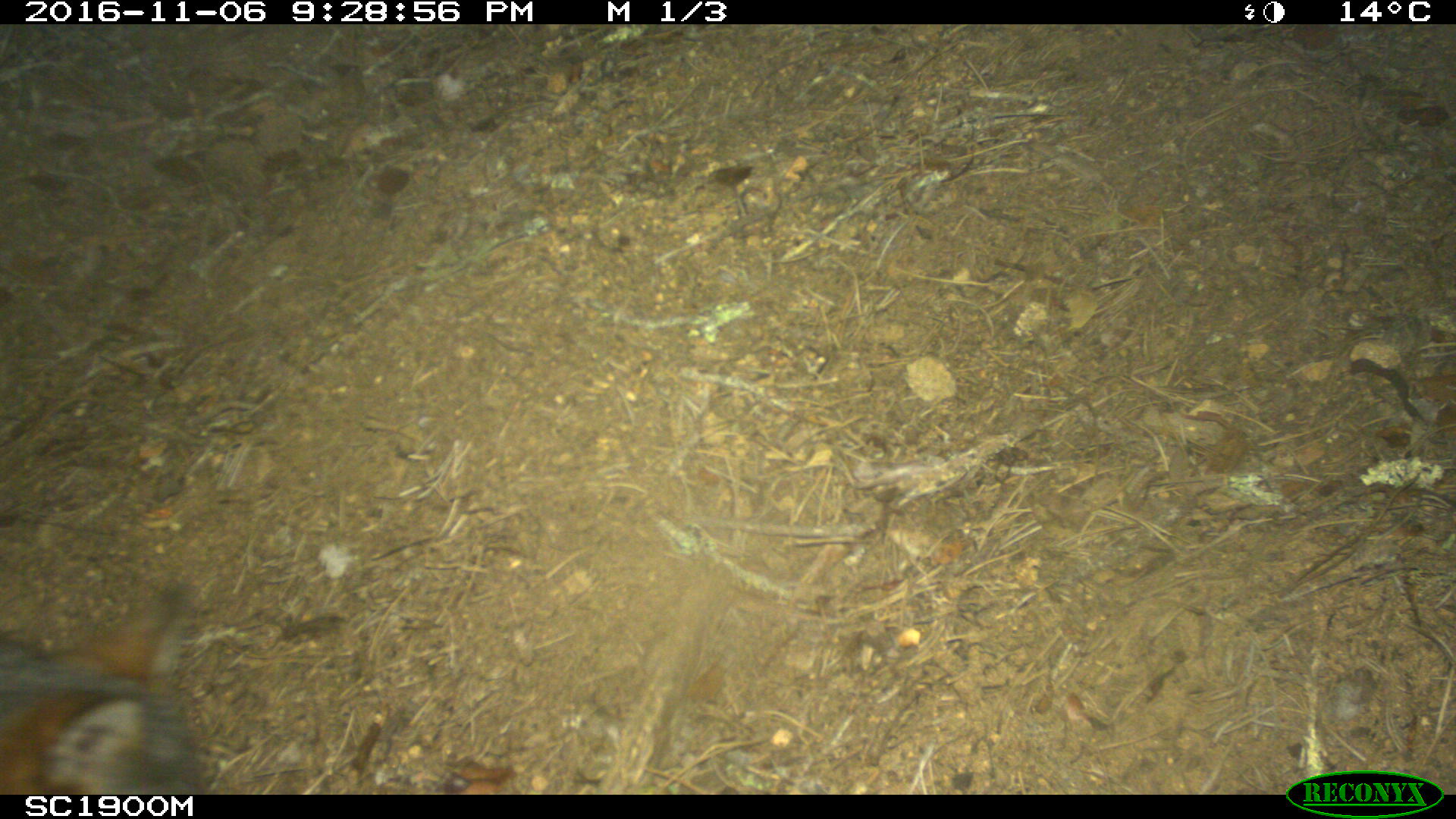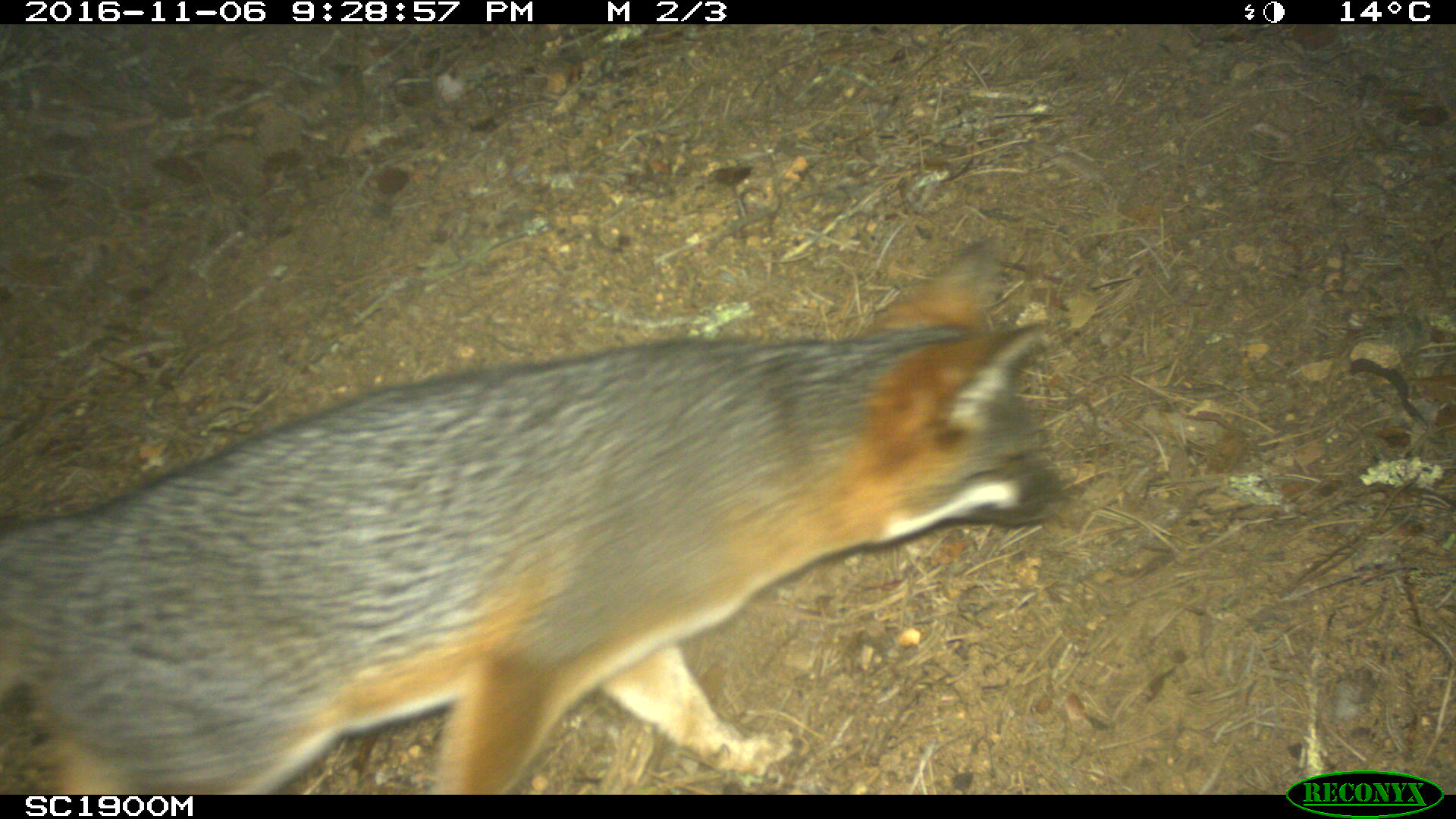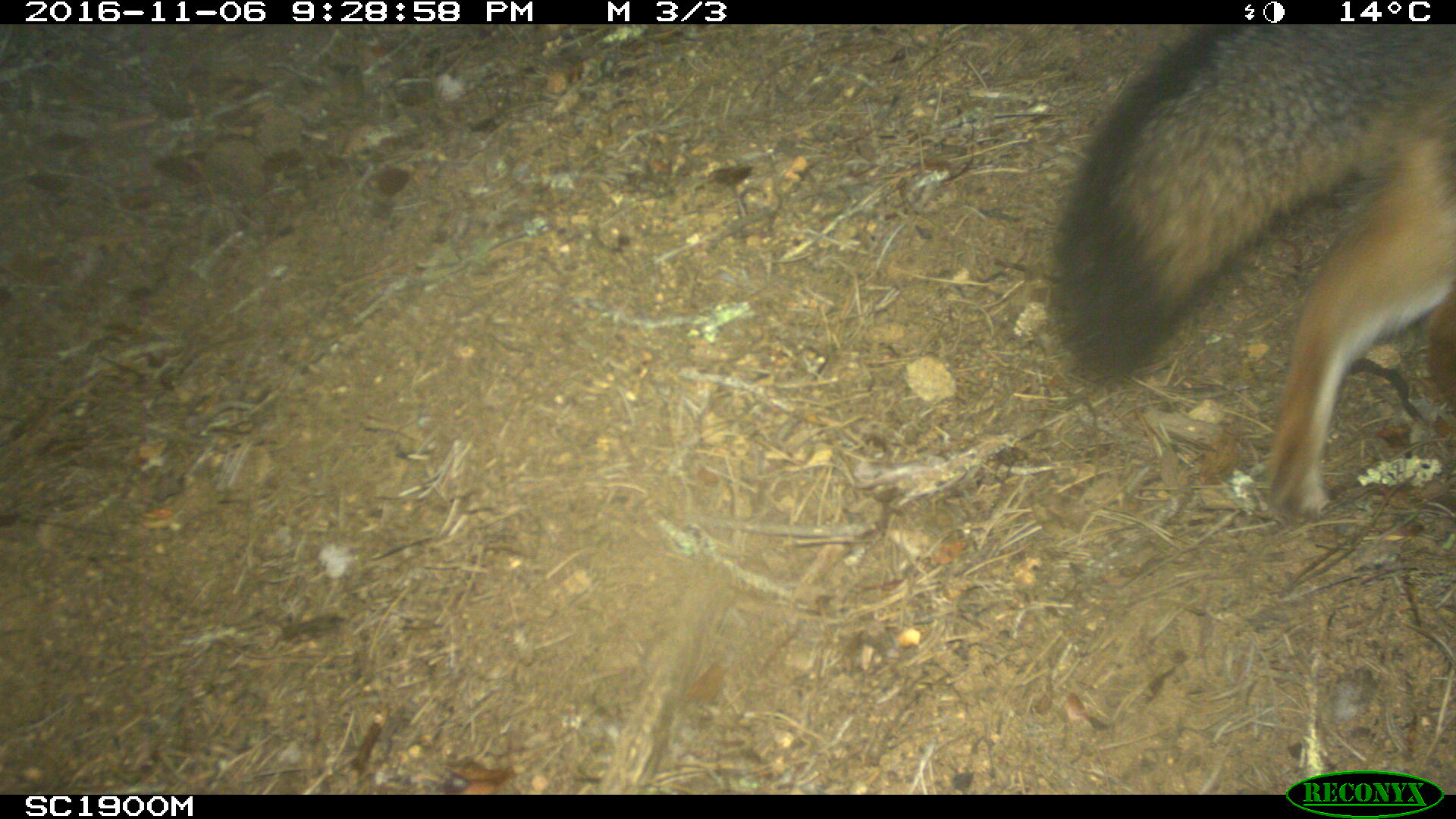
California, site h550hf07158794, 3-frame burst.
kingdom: Animalia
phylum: Chordata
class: Mammalia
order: Carnivora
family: Canidae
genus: Urocyon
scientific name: Urocyon littoralis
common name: island fox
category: fox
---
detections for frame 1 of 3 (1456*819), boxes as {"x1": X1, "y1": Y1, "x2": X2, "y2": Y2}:
fox: {"x1": 0, "y1": 584, "x2": 215, "y2": 794}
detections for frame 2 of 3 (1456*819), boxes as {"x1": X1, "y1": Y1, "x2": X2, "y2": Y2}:
fox: {"x1": 0, "y1": 234, "x2": 1068, "y2": 795}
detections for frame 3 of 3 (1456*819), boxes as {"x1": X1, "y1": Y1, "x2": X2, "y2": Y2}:
fox: {"x1": 1050, "y1": 24, "x2": 1455, "y2": 515}